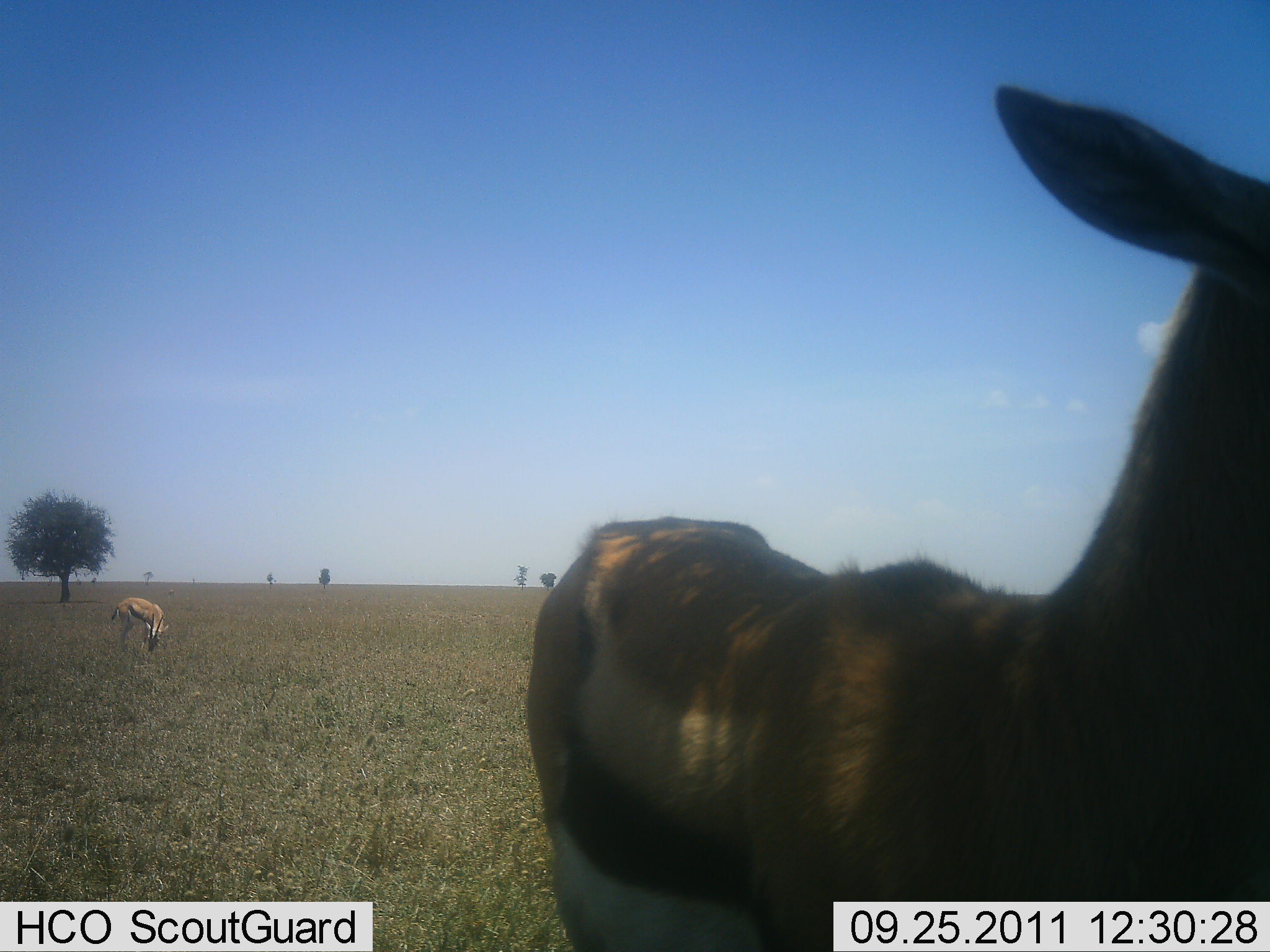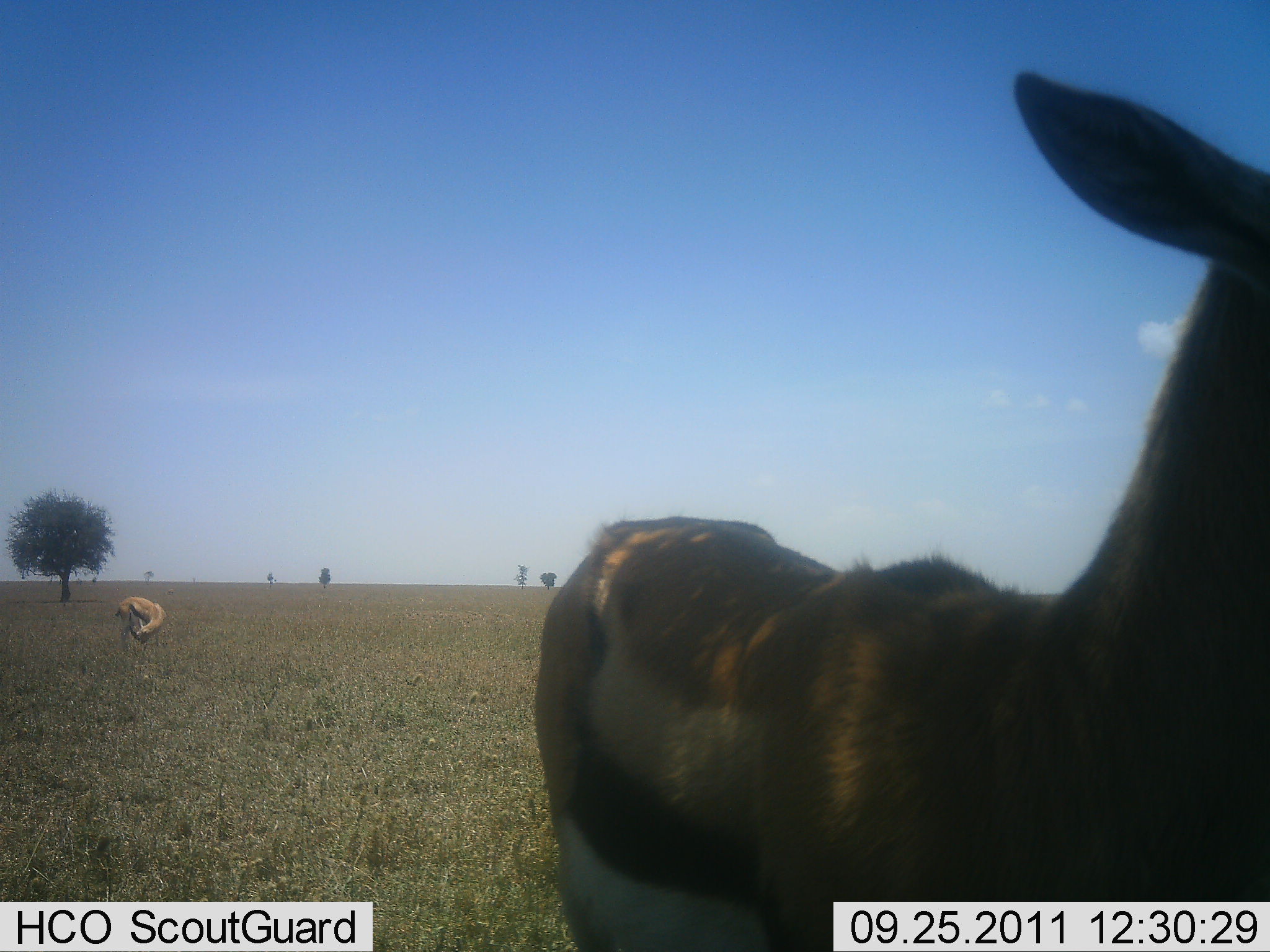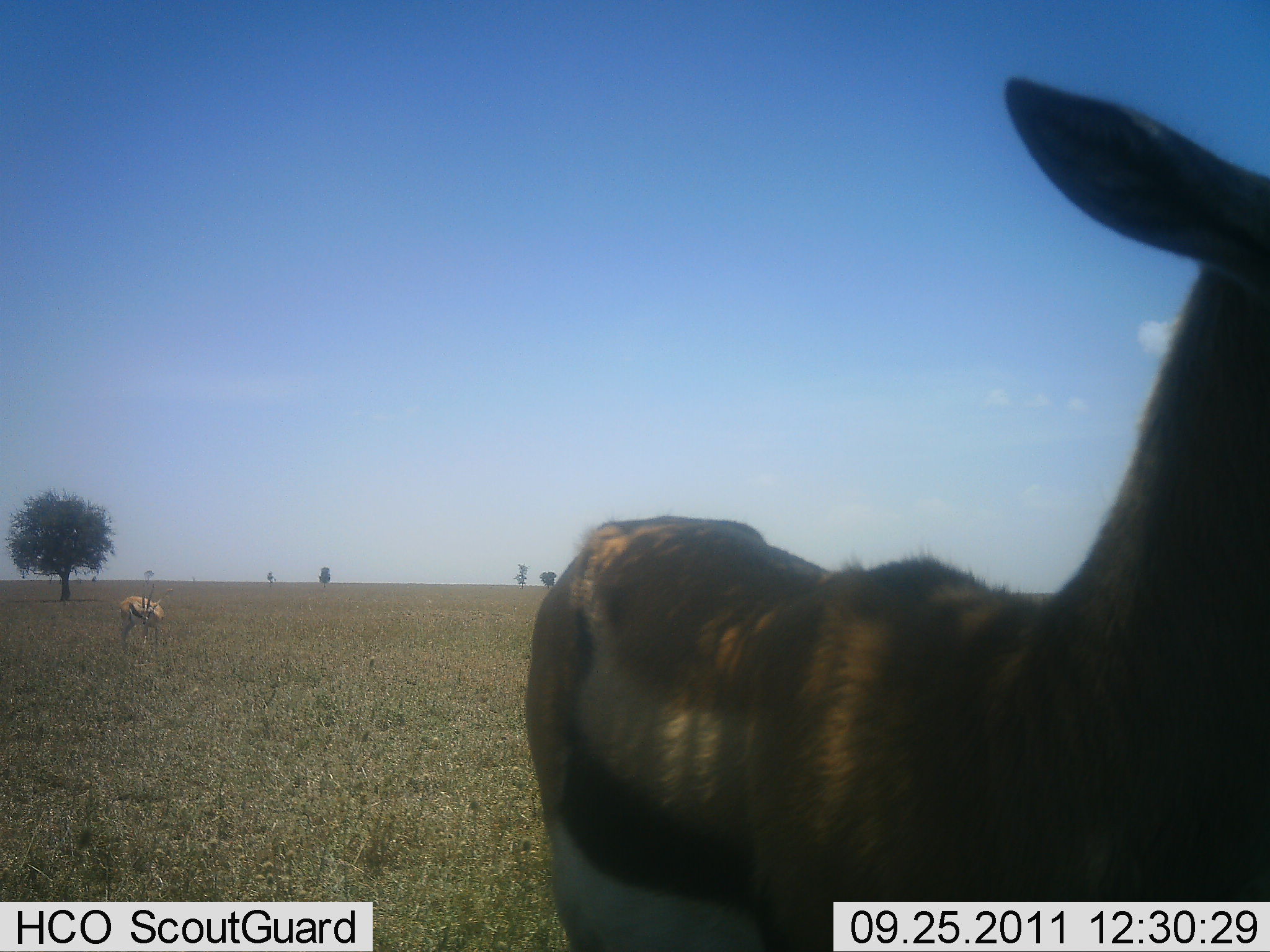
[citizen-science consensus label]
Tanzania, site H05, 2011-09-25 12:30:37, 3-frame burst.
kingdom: Animalia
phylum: Chordata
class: Mammalia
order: Artiodactyla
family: Bovidae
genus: Eudorcas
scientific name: Eudorcas thomsonii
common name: thomson's gazelle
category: gazellethomsons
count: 2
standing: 100%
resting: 0%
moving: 17%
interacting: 0%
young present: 0%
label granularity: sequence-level